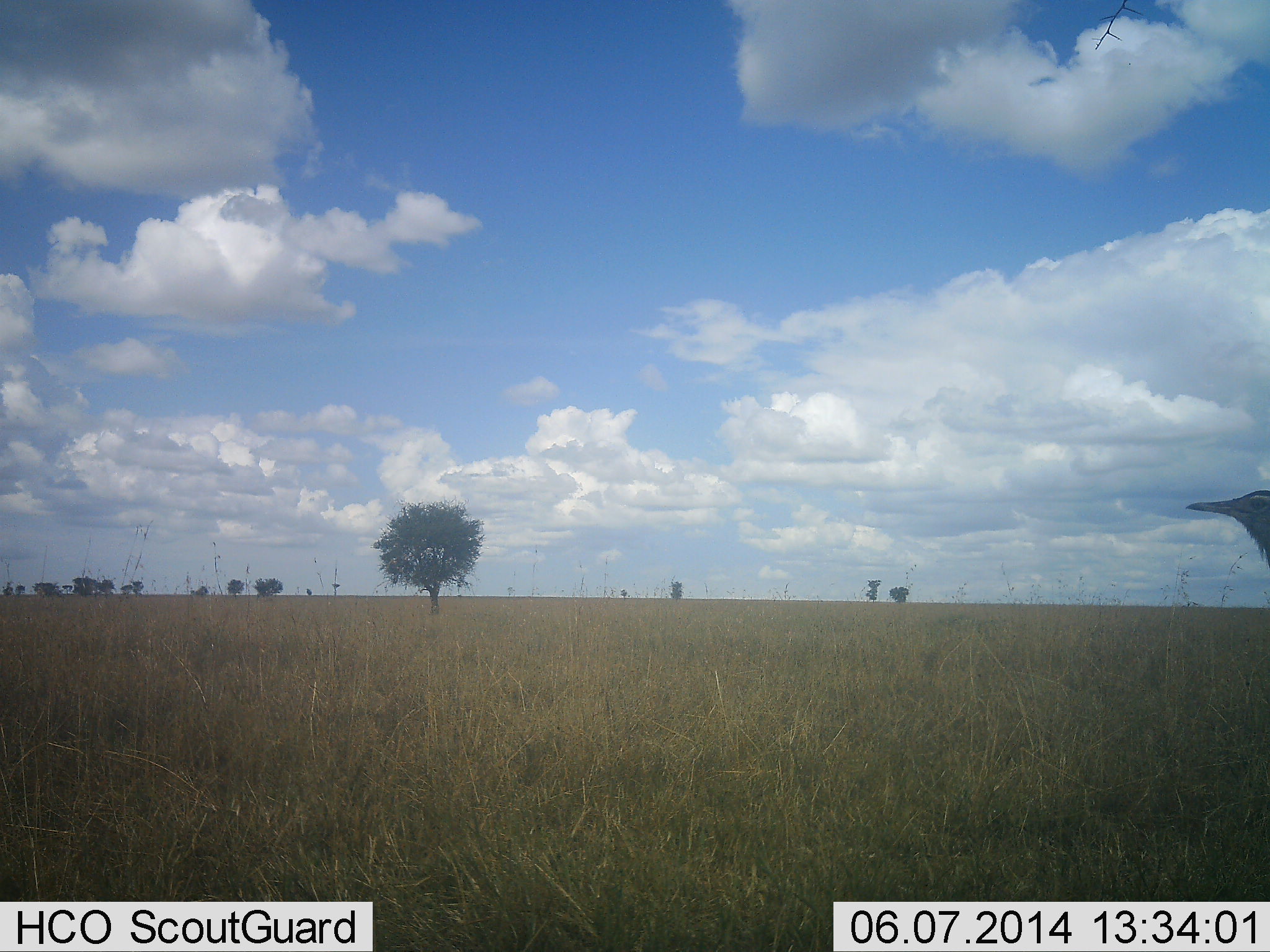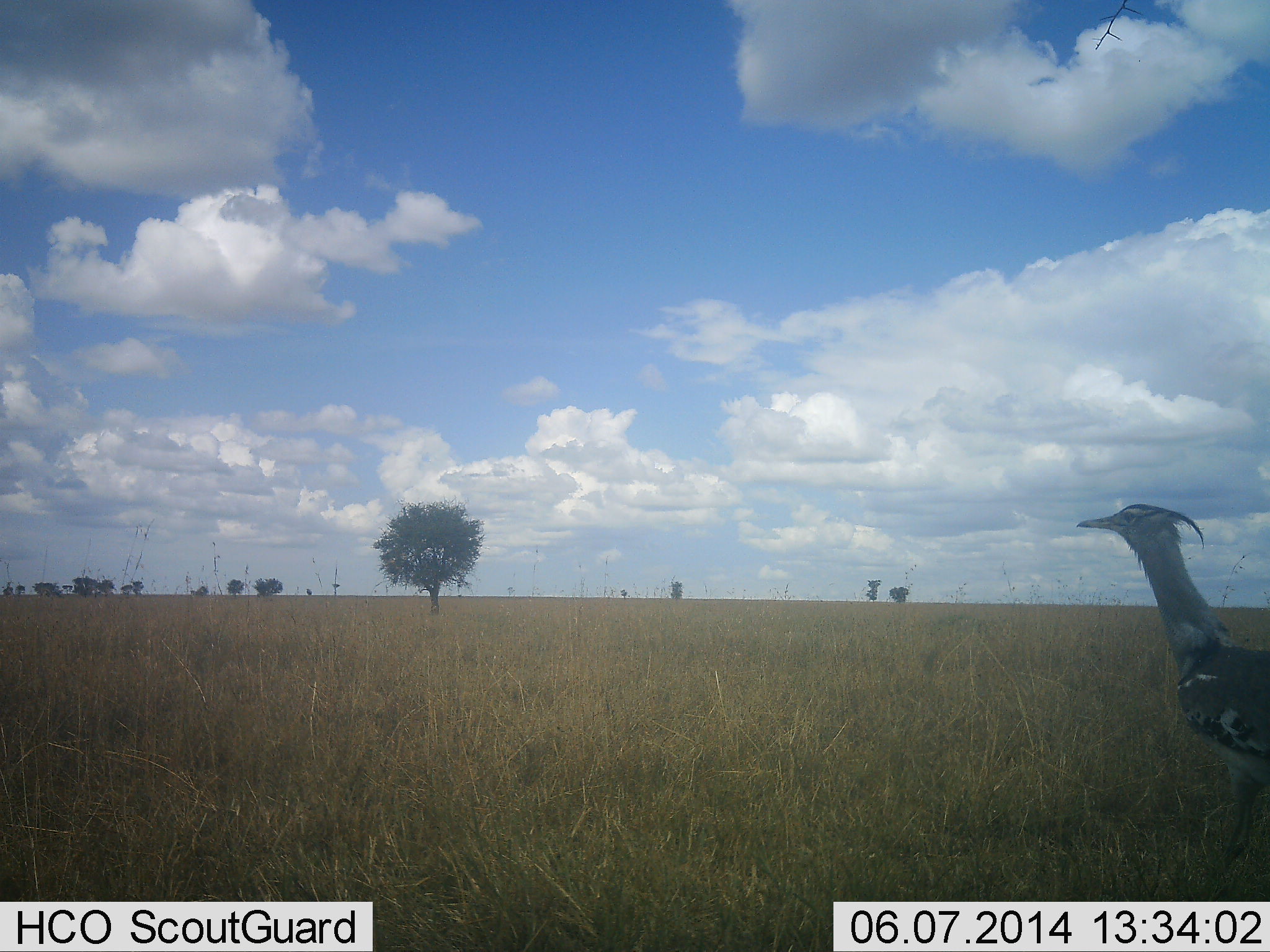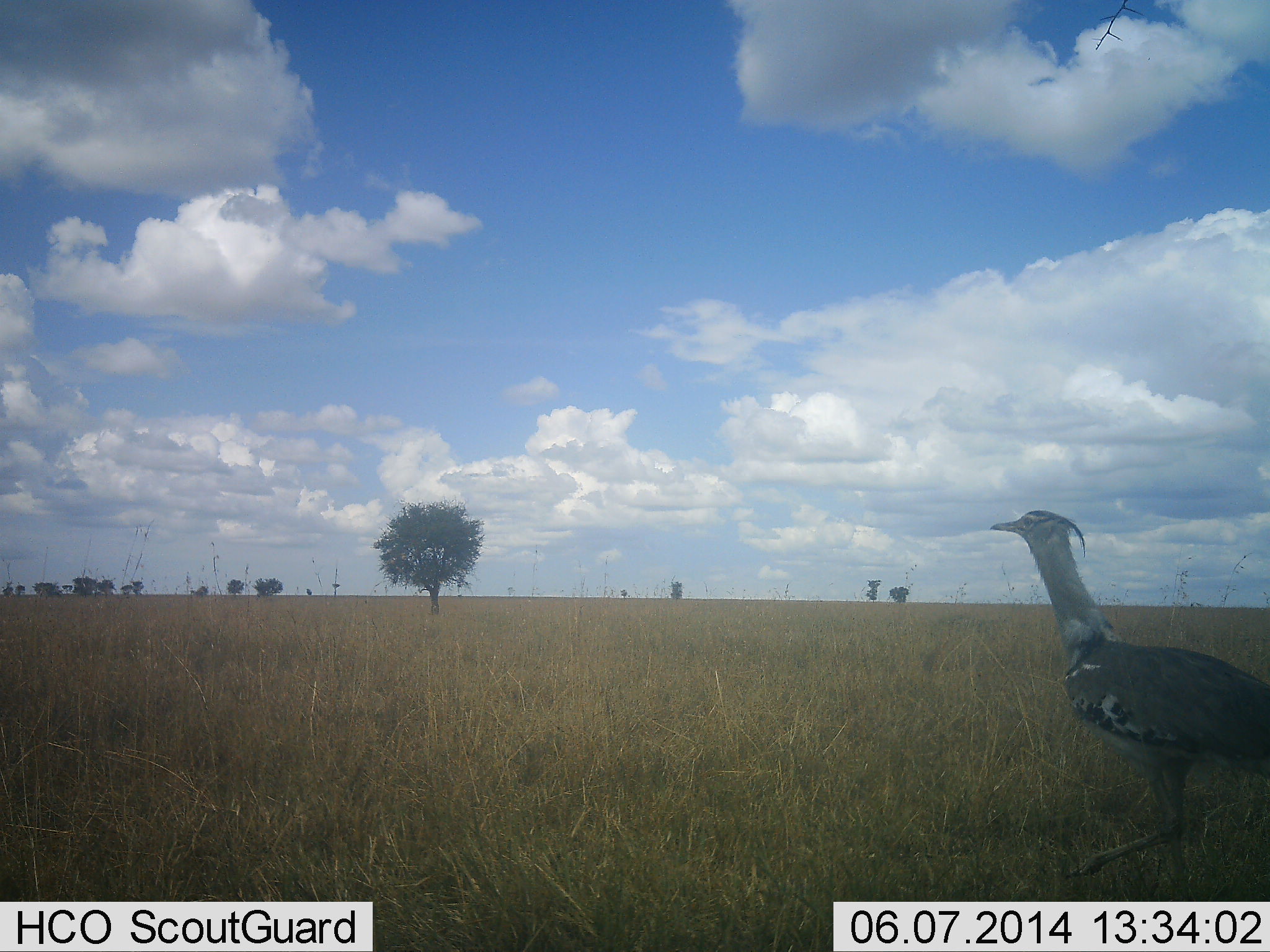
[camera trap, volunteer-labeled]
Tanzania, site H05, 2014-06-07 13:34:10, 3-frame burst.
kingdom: Animalia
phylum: Chordata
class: Aves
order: Otidiformes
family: Otididae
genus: Ardeotis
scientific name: Ardeotis kori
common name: kori bustard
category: koribustard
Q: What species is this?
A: Koribustard (kori bustard) (Ardeotis kori).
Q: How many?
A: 1.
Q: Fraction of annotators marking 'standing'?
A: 10%.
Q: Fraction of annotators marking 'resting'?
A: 0%.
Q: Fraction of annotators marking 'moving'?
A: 100%.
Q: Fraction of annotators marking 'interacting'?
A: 0%.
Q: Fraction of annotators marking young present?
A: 0%.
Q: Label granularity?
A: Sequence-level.